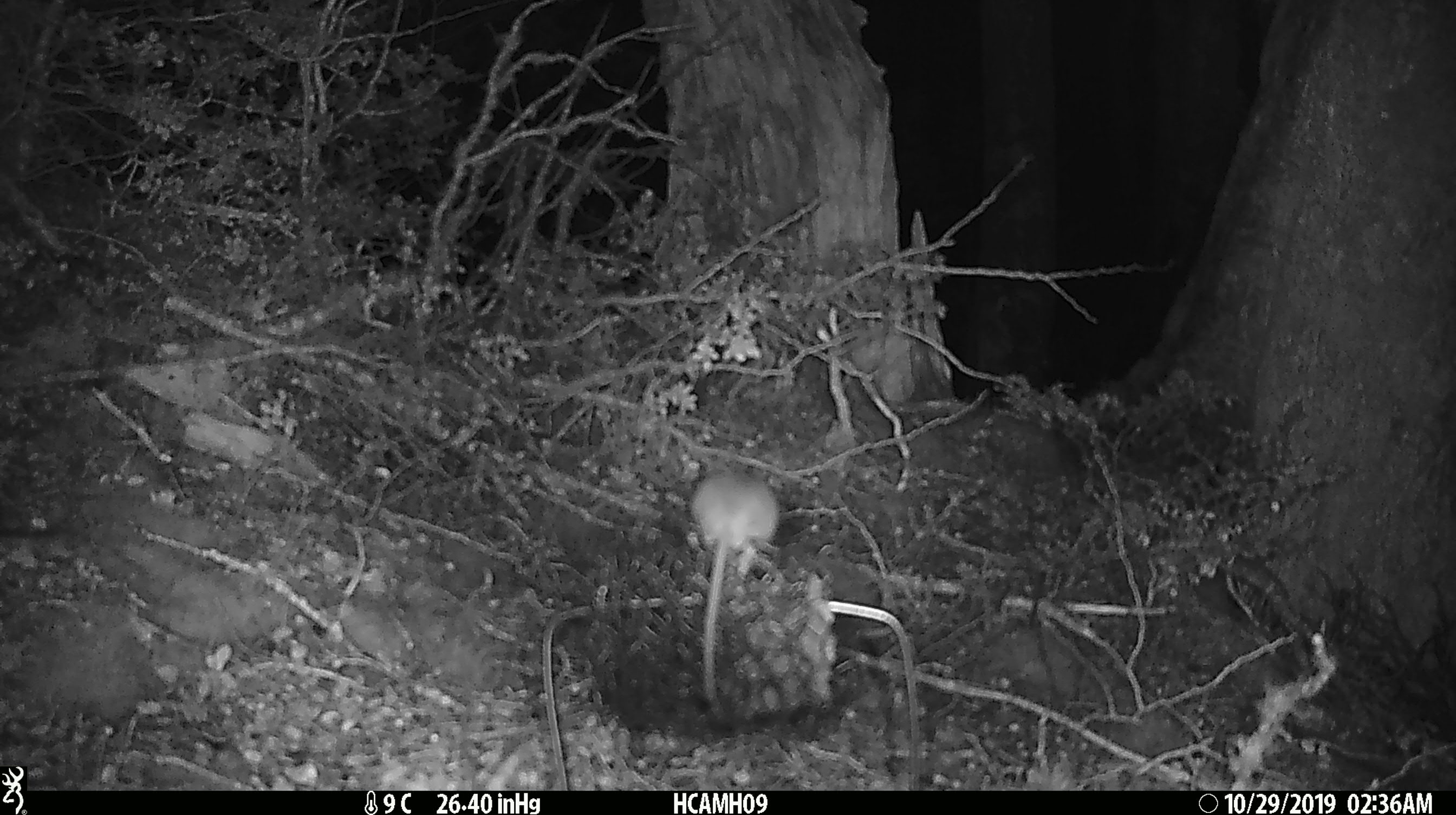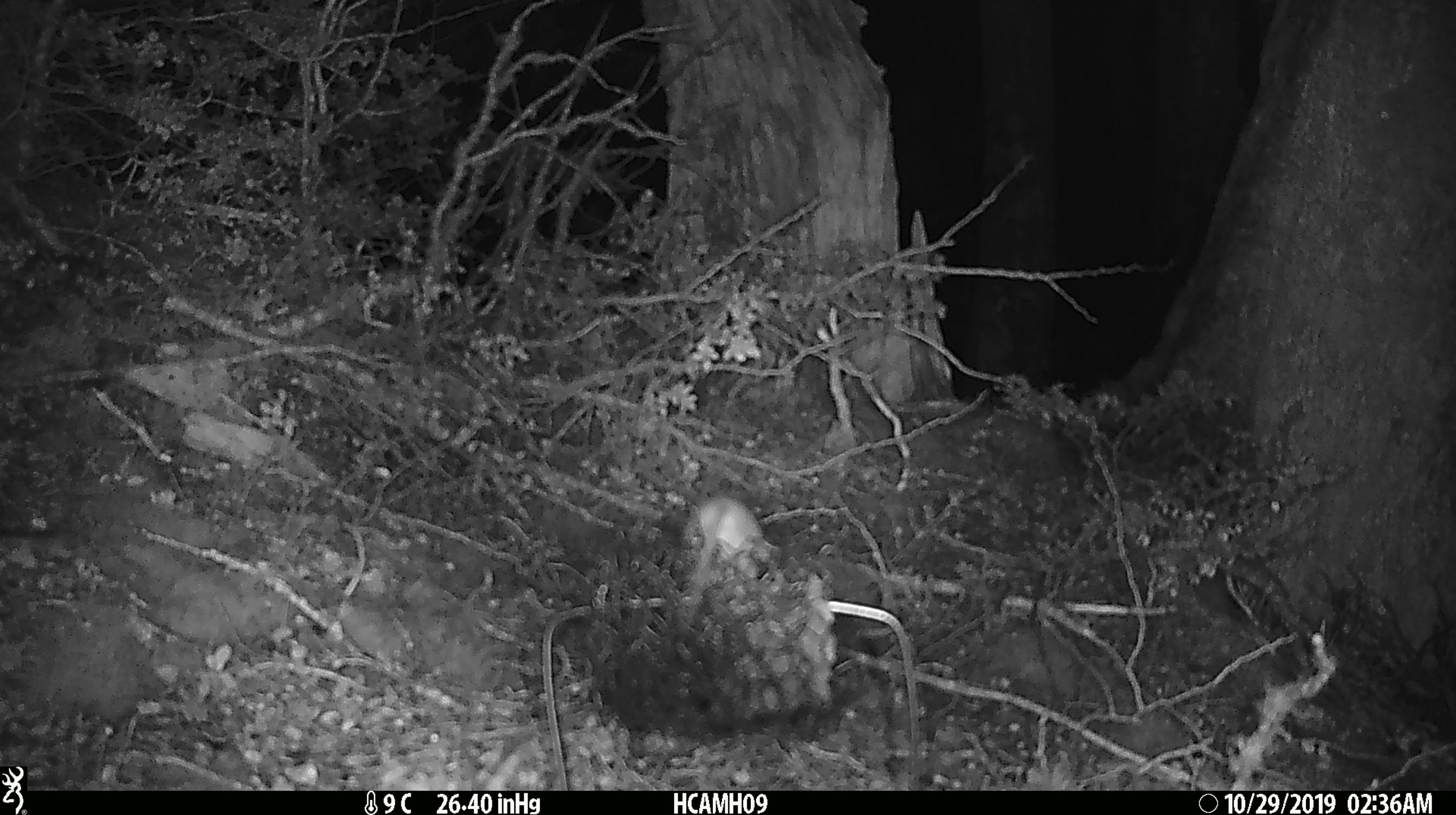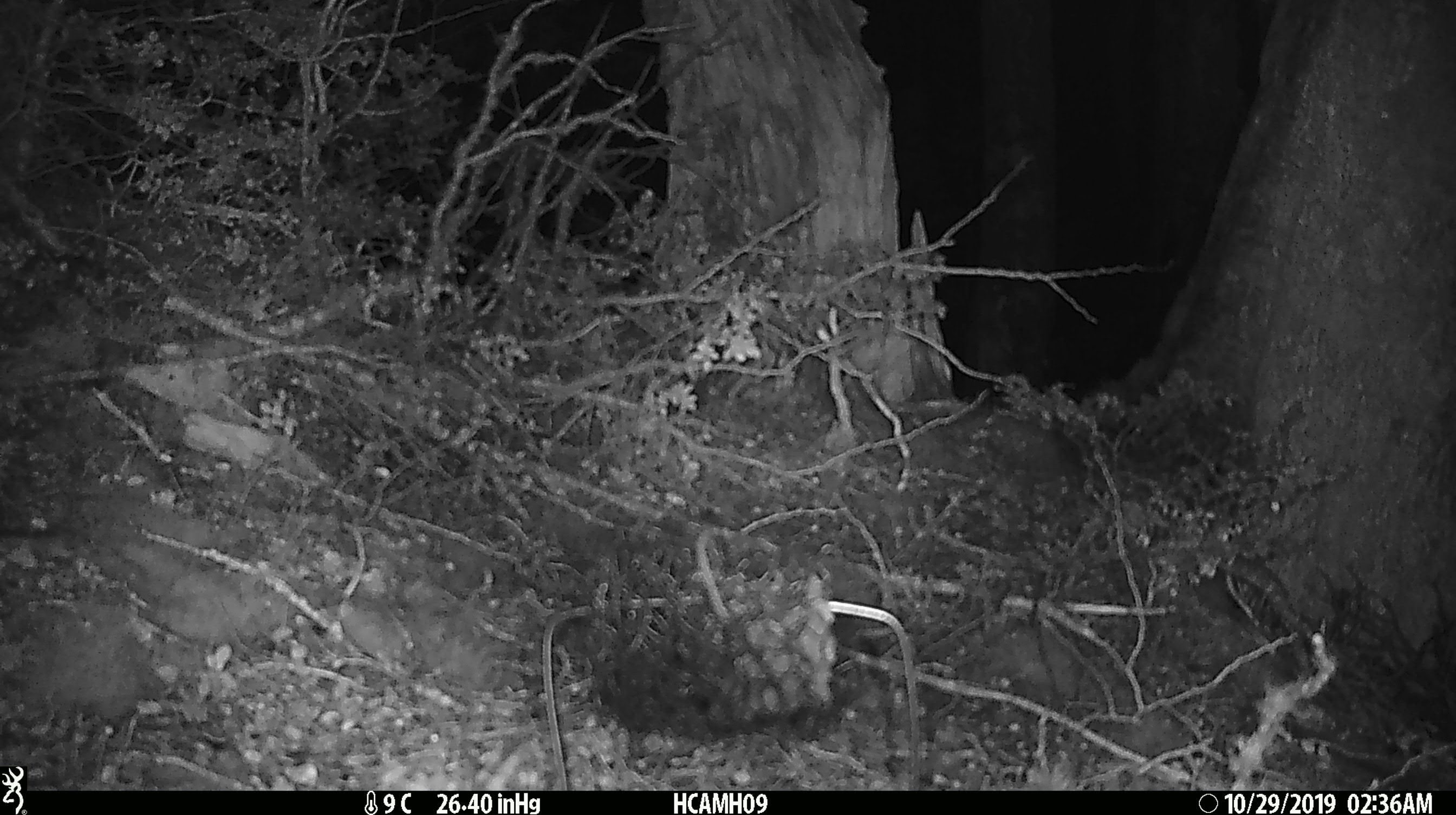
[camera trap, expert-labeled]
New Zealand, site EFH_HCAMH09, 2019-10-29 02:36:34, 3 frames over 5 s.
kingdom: Animalia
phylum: Chordata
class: Mammalia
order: Rodentia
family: Muridae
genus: Mus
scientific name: Mus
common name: mouse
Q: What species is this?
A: Mouse (Mus).